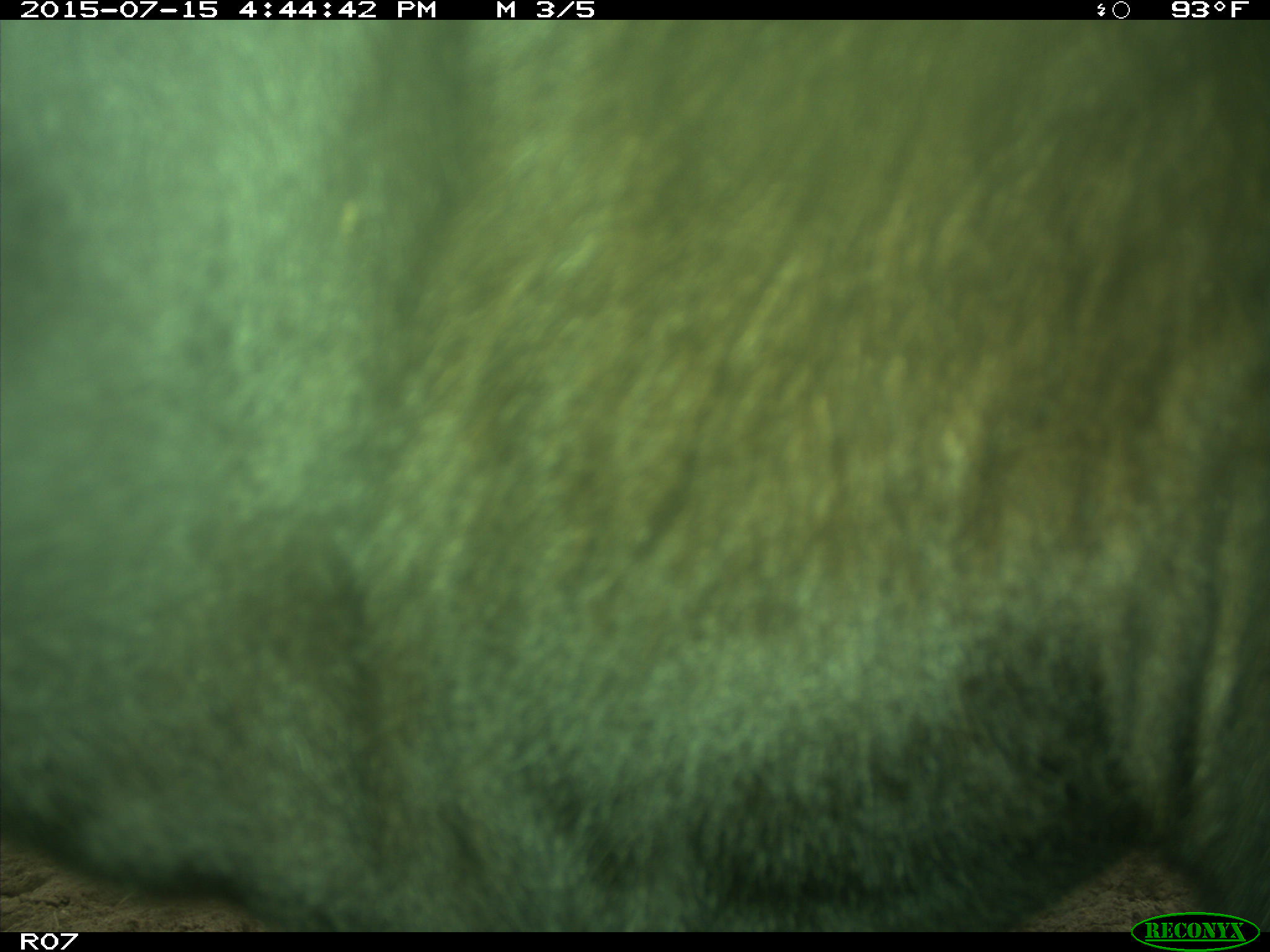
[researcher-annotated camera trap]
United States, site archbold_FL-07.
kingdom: Animalia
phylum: Chordata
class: Mammalia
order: Artiodactyla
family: Bovidae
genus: Bos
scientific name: Bos taurus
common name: domestic cow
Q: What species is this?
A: Bos taurus (domestic cow).